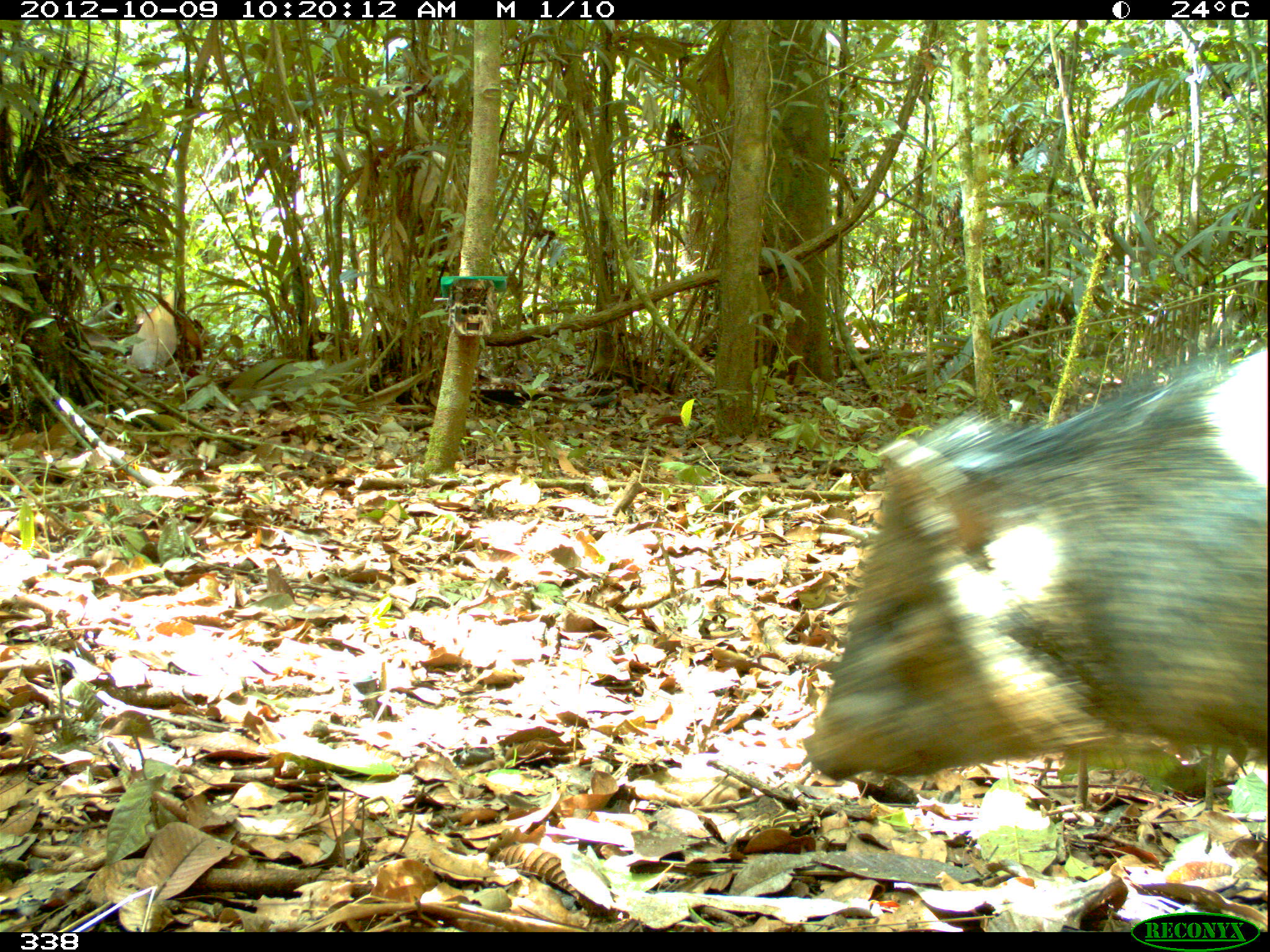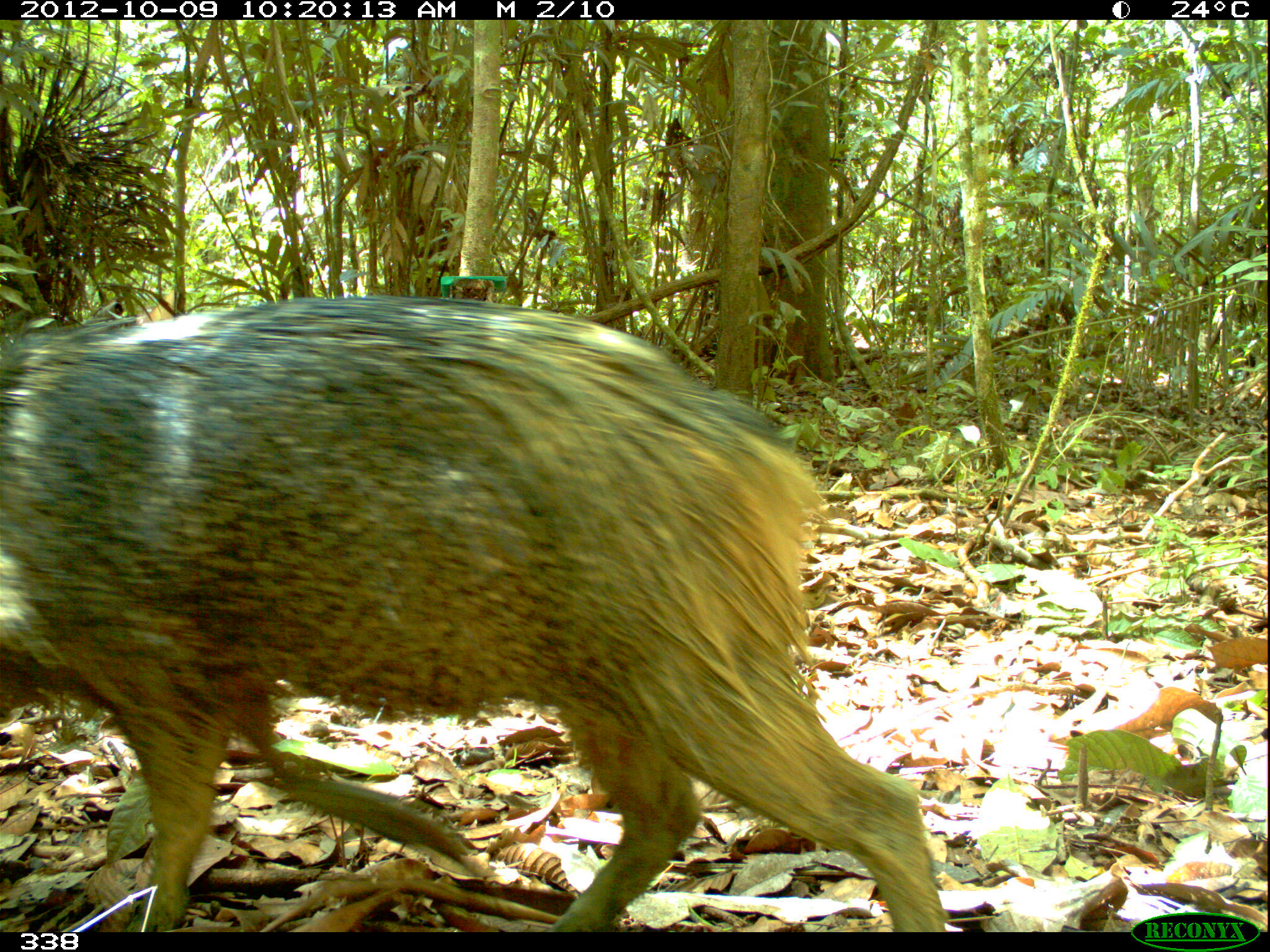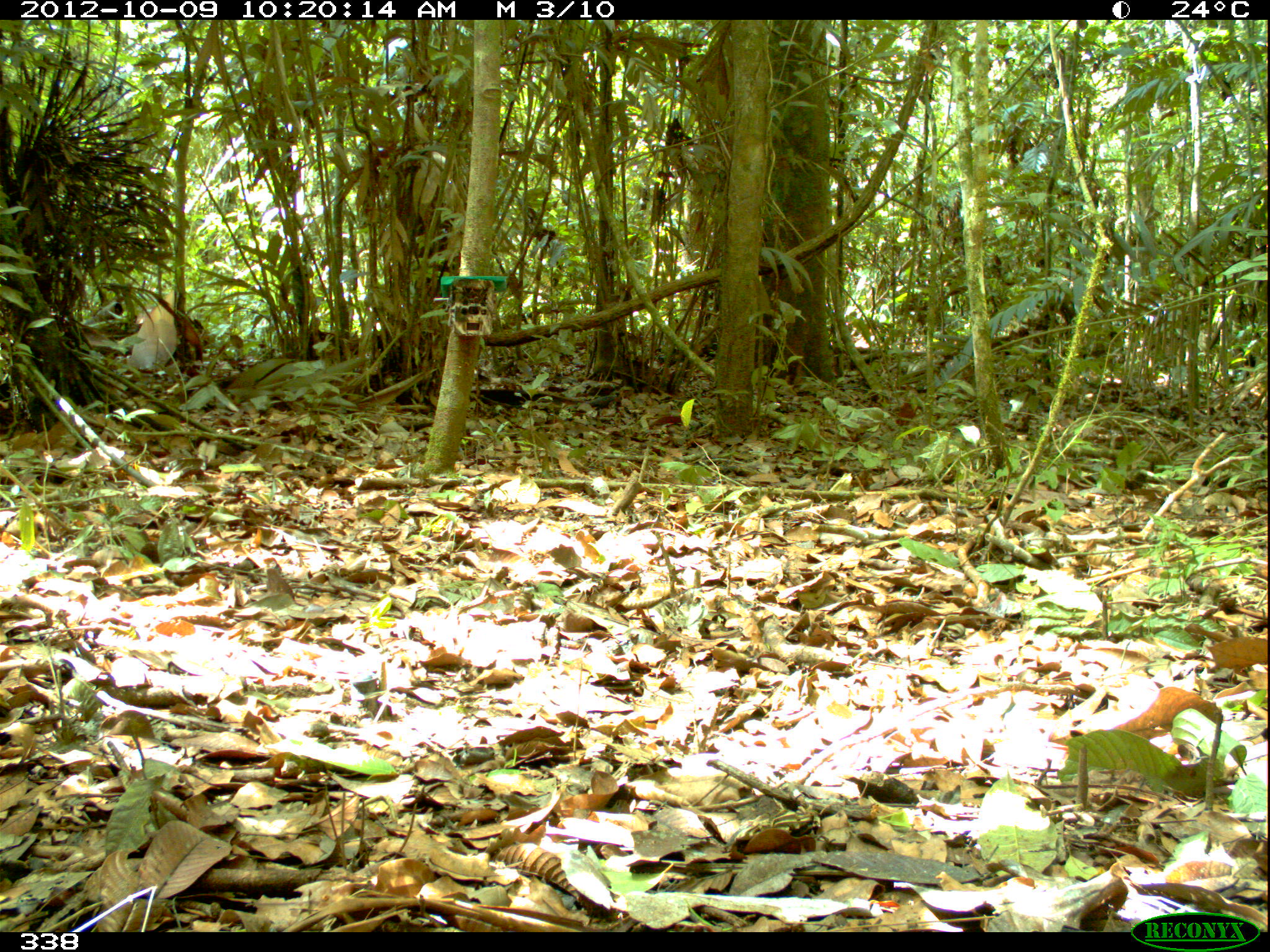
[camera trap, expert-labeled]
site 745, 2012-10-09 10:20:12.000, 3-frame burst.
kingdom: Animalia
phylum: Chordata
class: Mammalia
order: Artiodactyla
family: Tayassuidae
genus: Pecari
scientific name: Pecari tajacu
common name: collared peccary